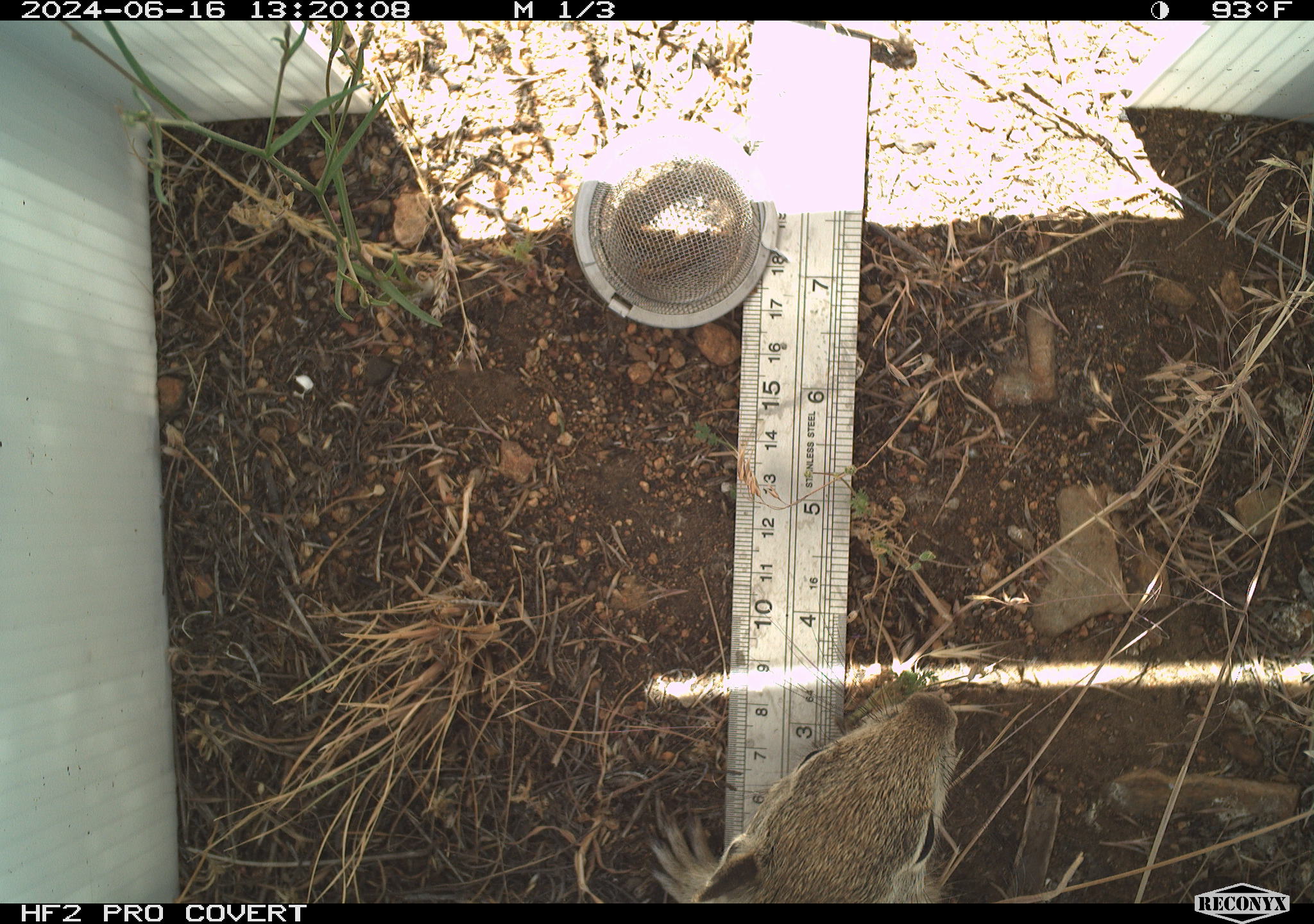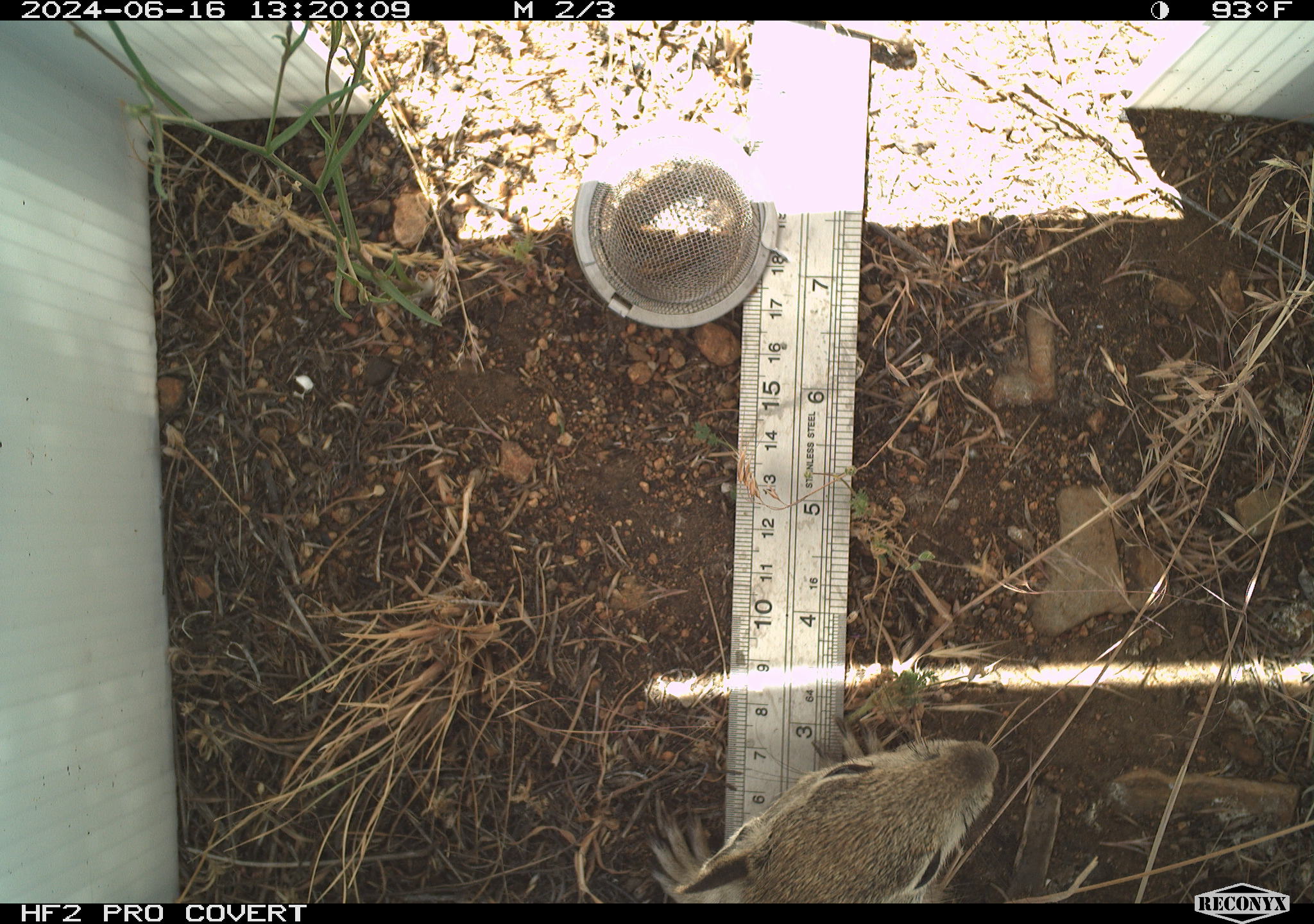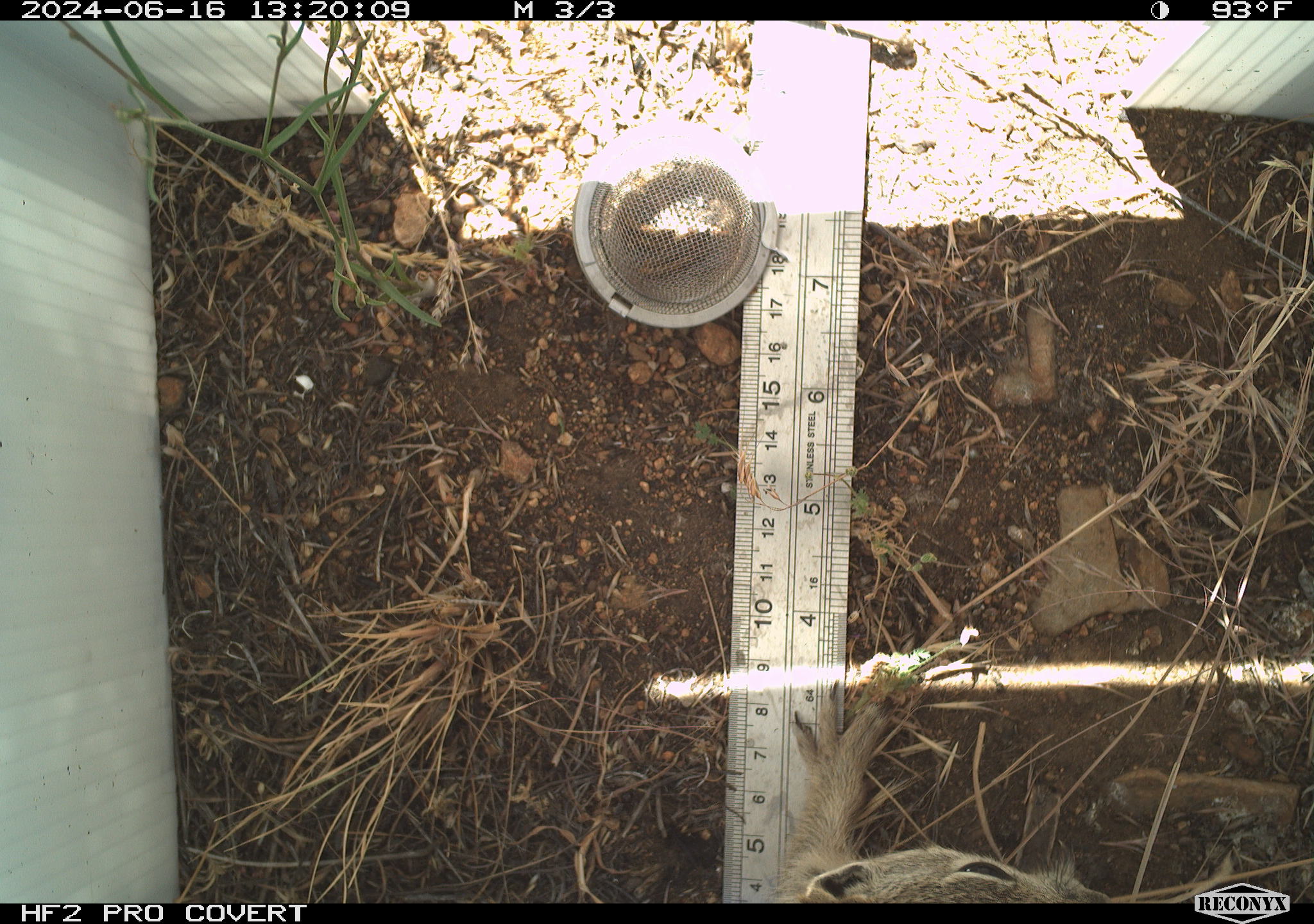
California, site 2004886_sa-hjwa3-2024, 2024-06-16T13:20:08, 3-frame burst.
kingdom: Animalia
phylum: Chordata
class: Mammalia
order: Rodentia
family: Sciuridae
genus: Otospermophilus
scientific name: Otospermophilus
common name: north american rock squirrels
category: otospermophilus species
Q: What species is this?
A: Otospermophilus species (north american rock squirrels) (Otospermophilus).